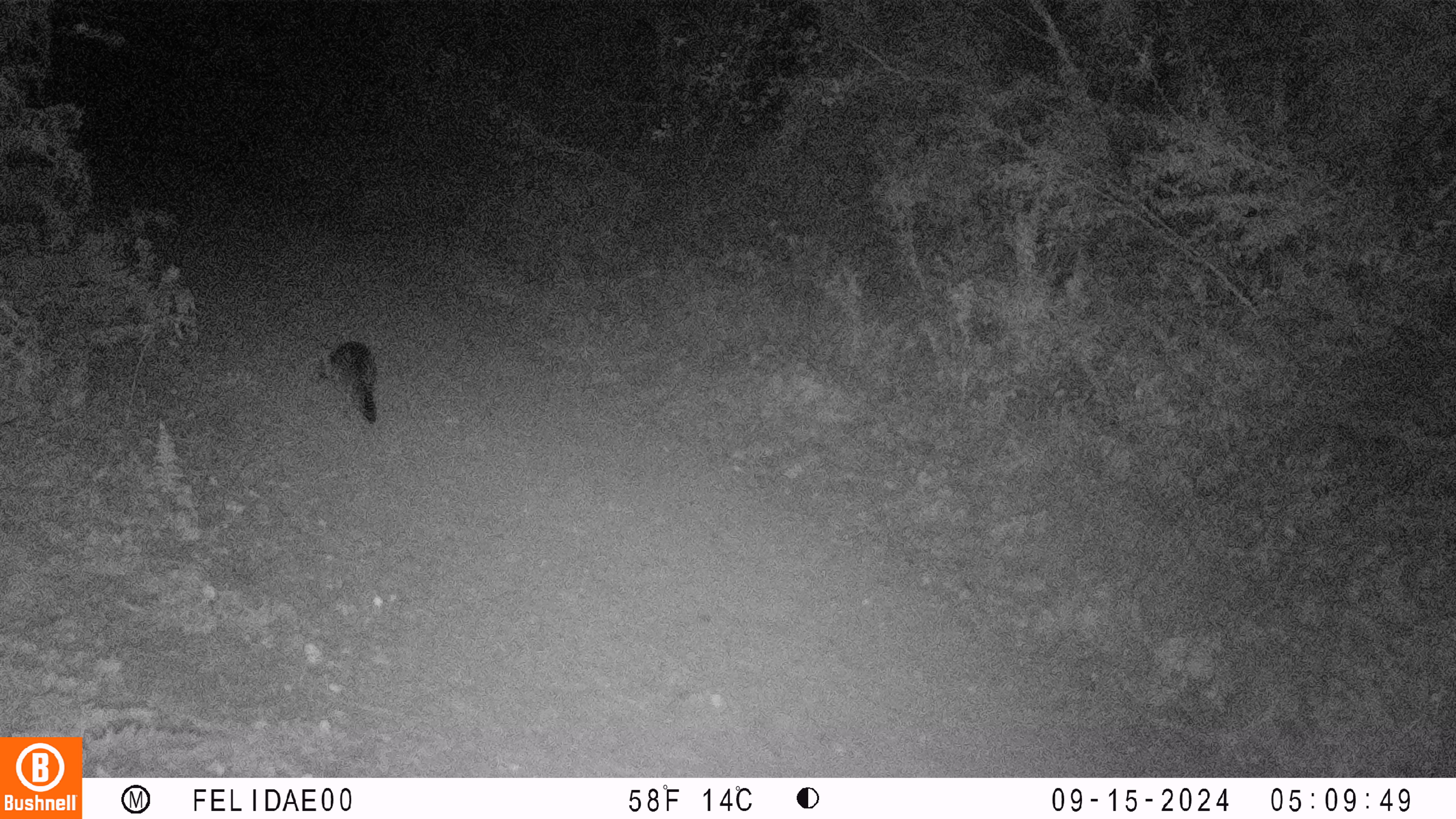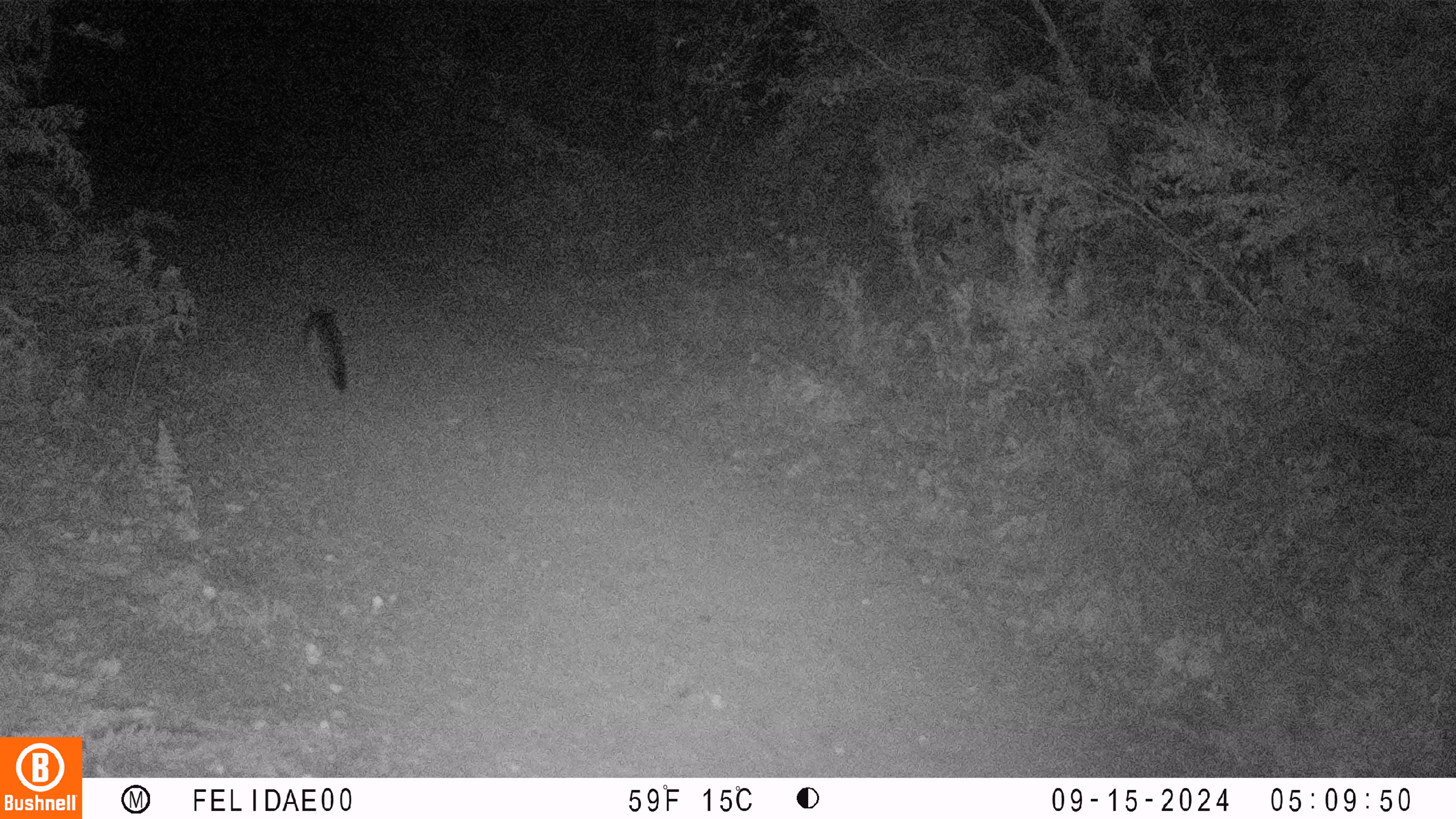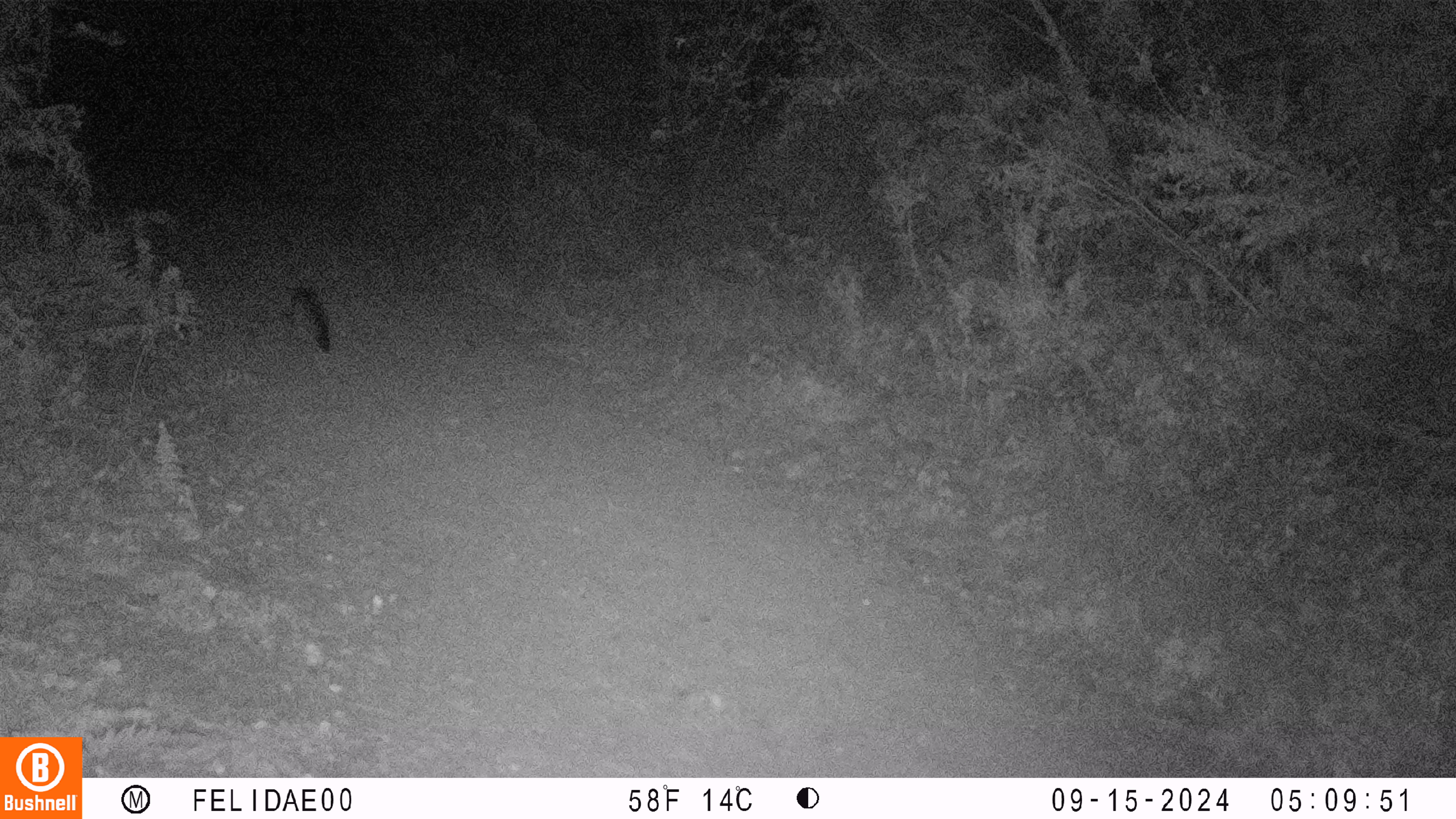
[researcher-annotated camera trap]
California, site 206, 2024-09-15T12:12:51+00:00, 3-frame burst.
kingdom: Animalia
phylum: Chordata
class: Mammalia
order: Carnivora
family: Canidae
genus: Urocyon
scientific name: Urocyon cinereoargenteus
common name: gray fox